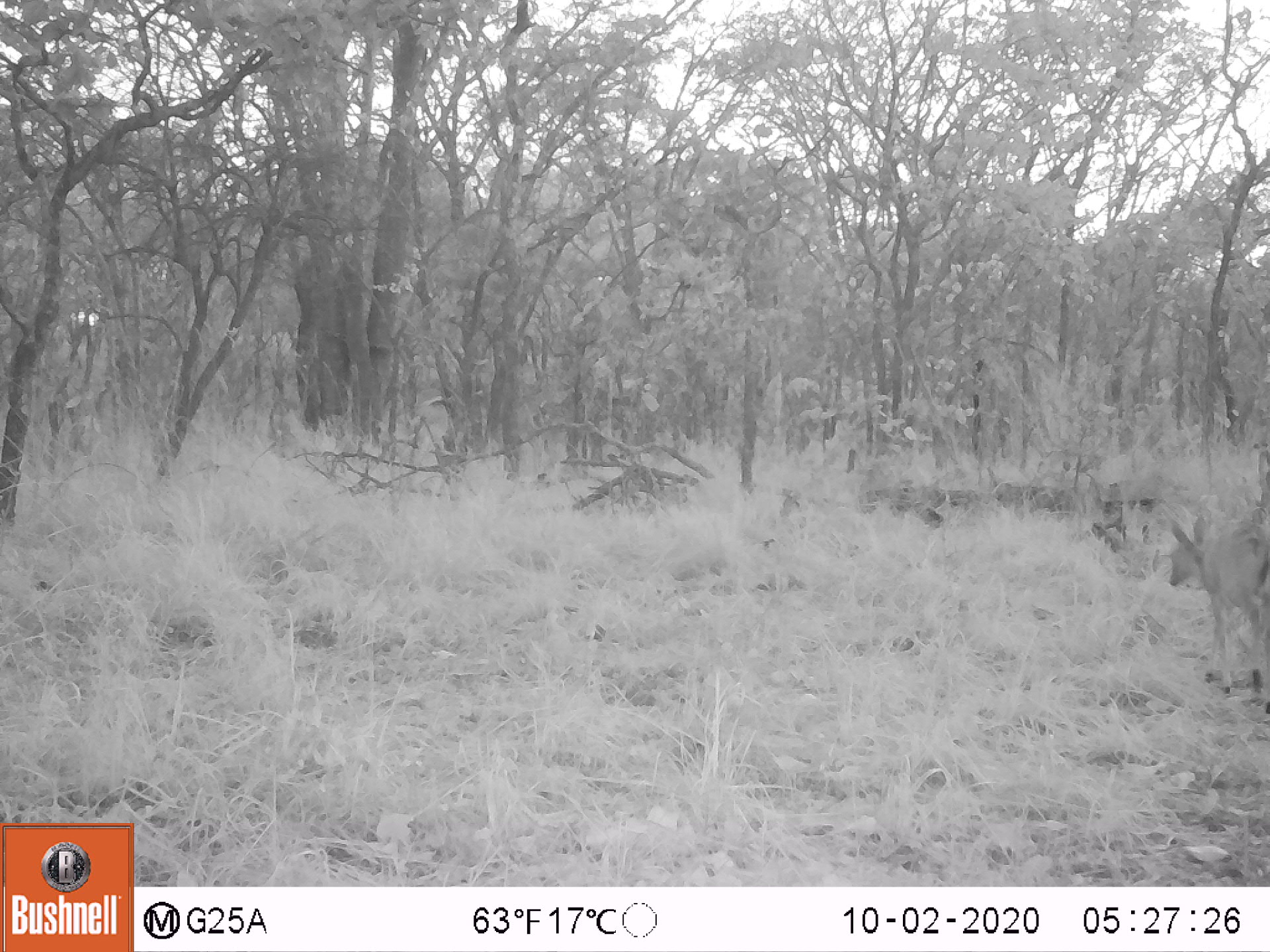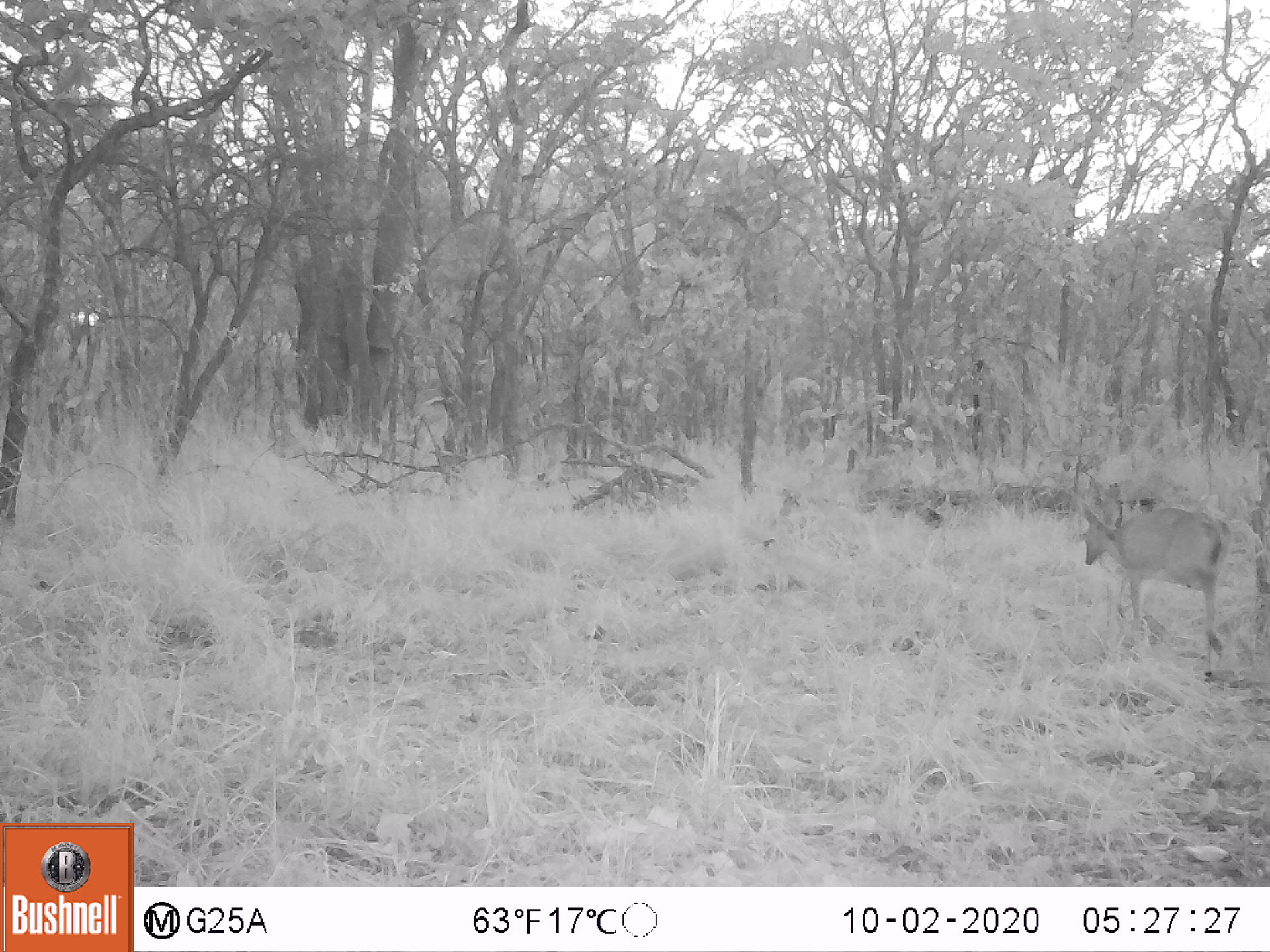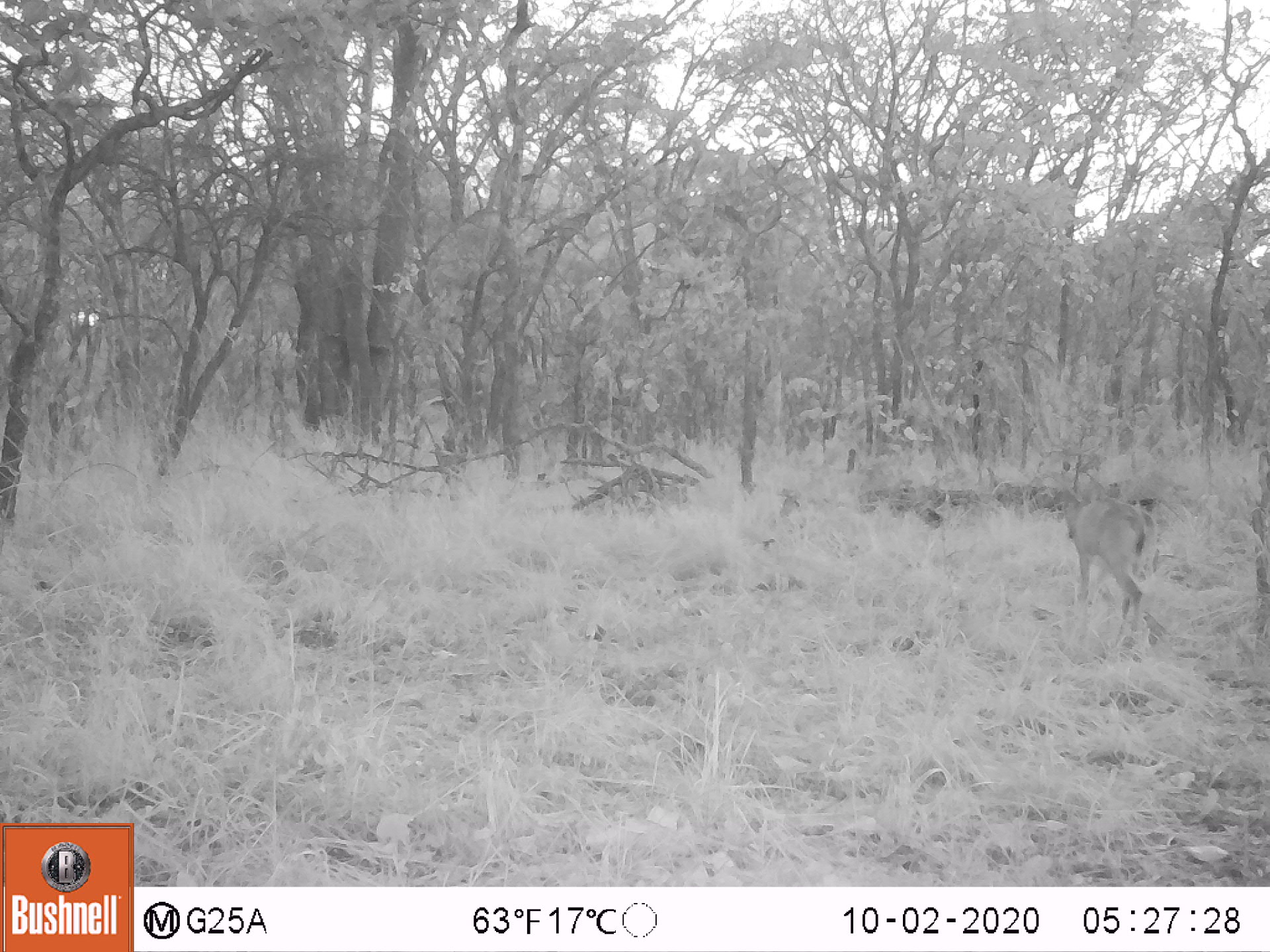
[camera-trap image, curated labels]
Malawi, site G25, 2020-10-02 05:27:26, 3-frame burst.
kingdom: Animalia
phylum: Chordata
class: Mammalia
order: Artiodactyla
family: Bovidae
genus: Sylvicapra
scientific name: Sylvicapra grimmia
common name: common duiker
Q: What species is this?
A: Common duiker (Sylvicapra grimmia).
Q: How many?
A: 1.